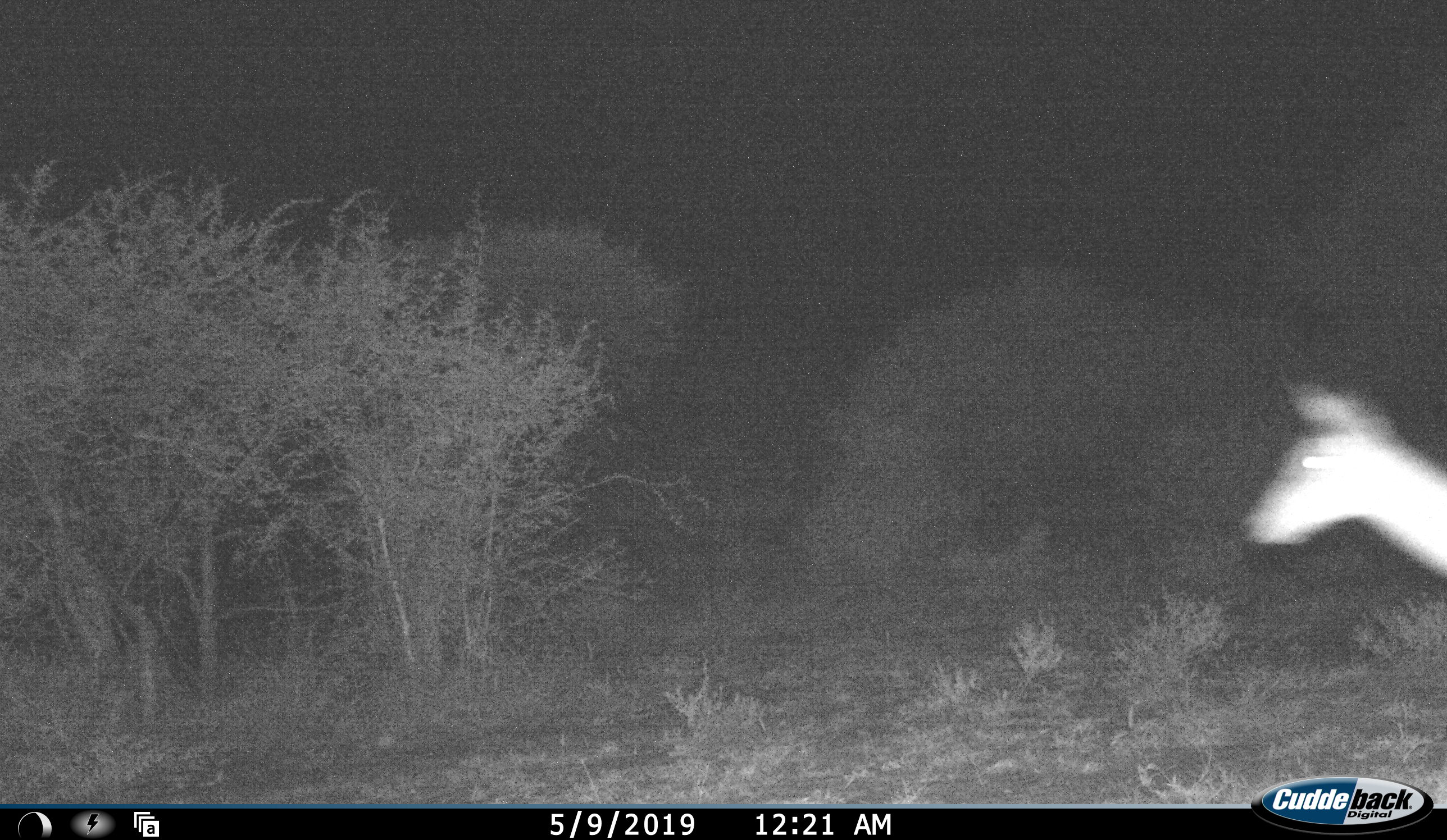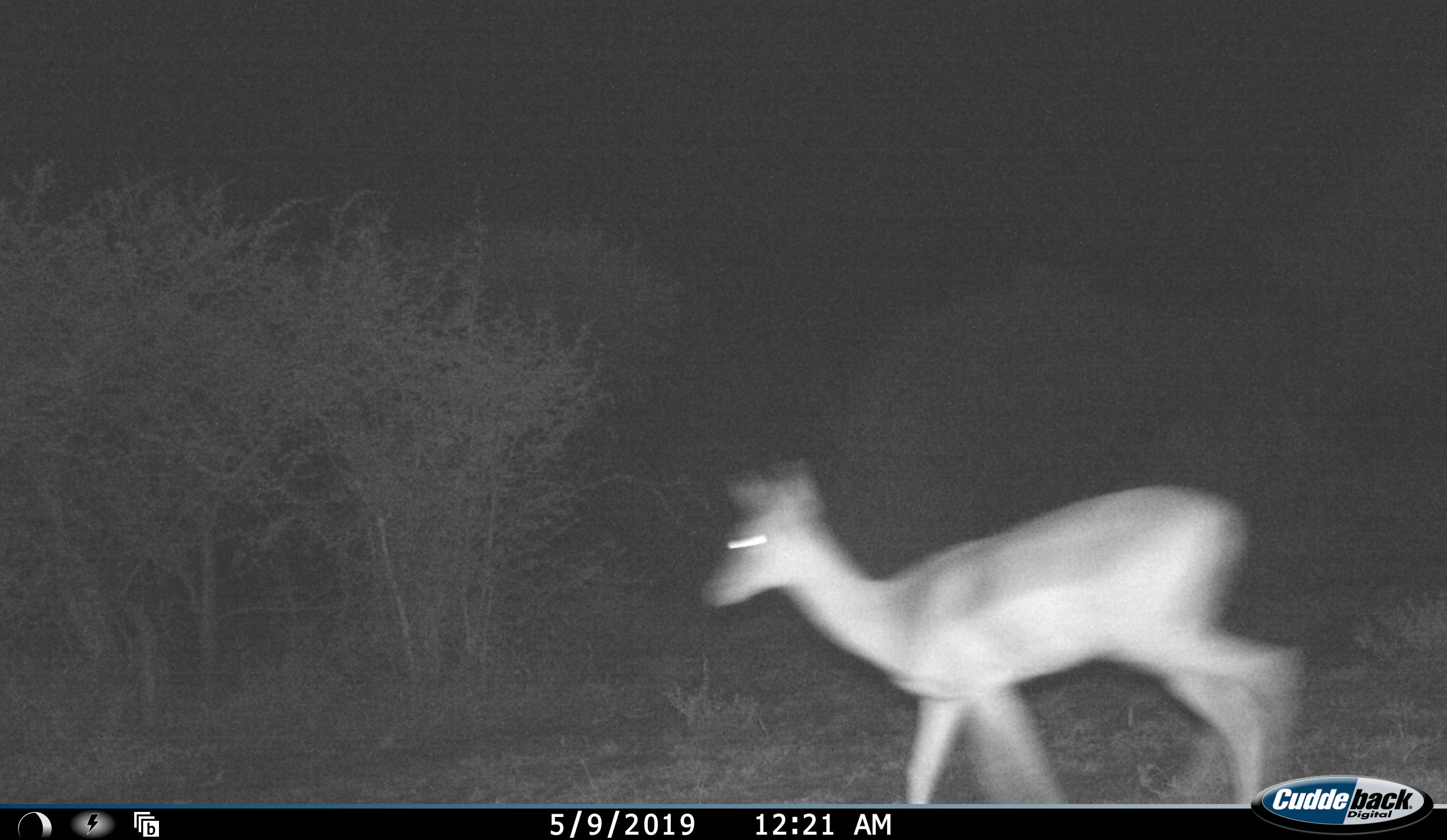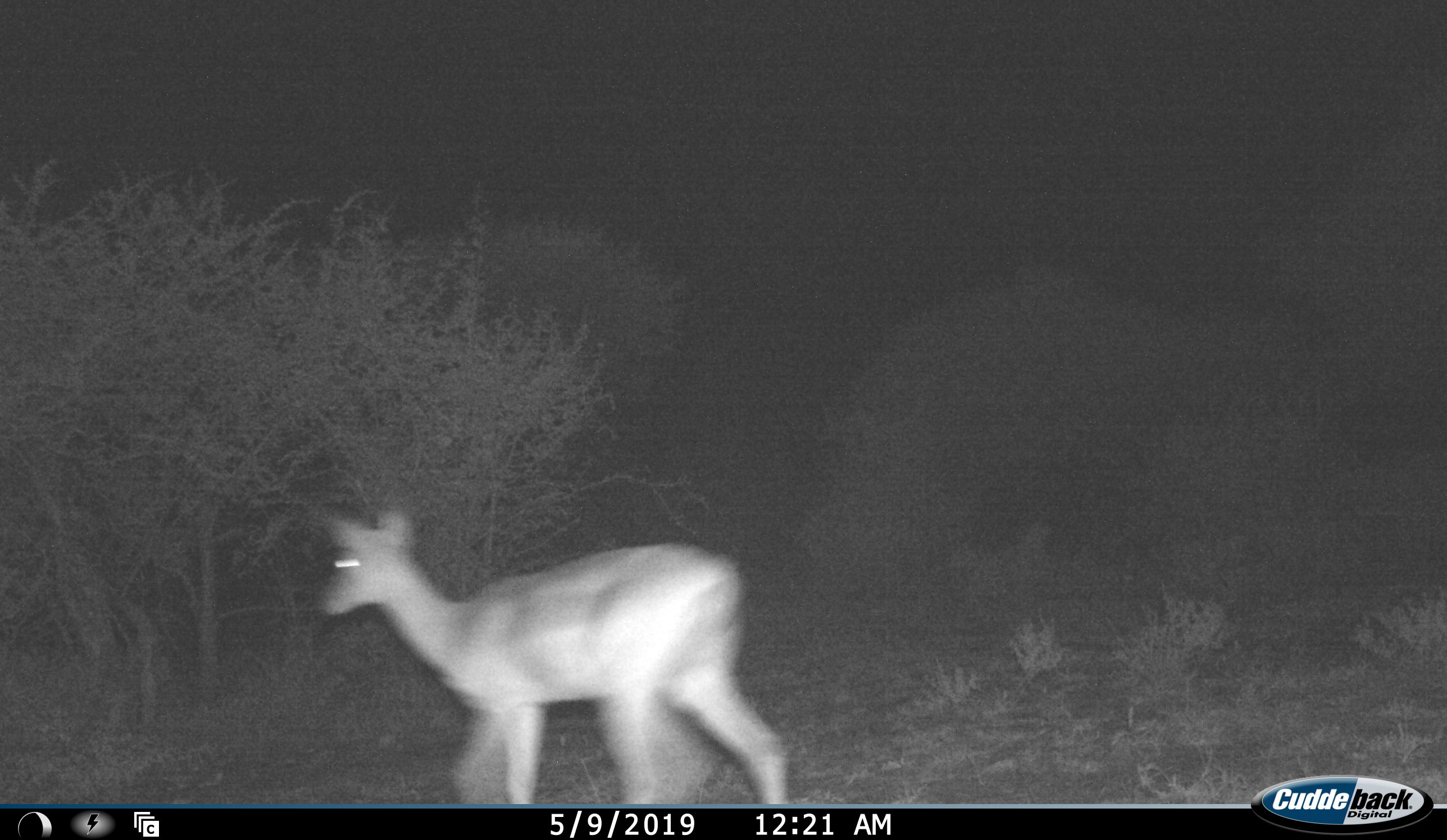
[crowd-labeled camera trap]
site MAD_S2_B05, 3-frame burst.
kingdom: Animalia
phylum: Chordata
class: Mammalia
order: Artiodactyla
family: Bovidae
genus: Aepyceros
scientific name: Aepyceros melampus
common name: impala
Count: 1.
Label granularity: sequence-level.